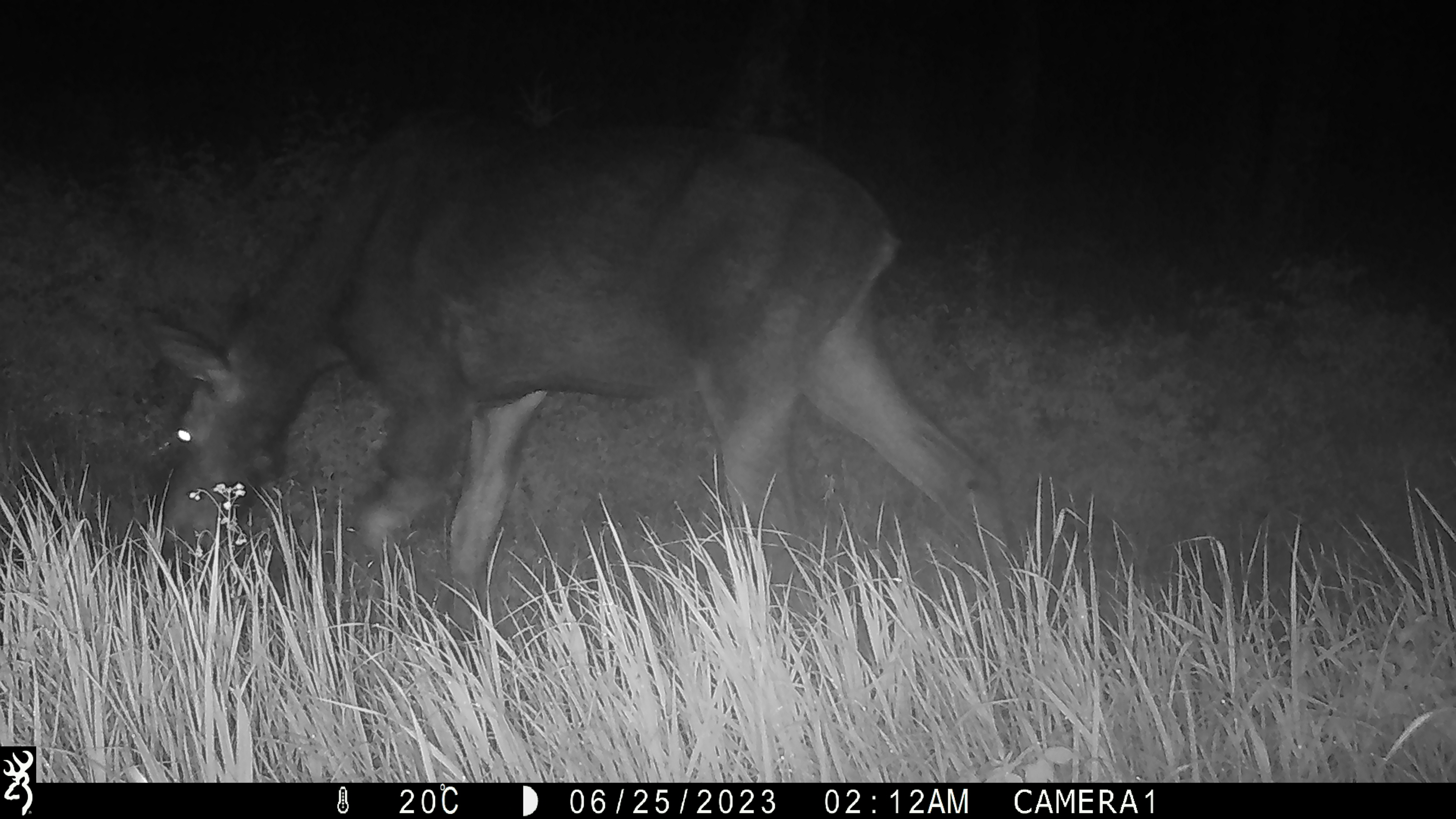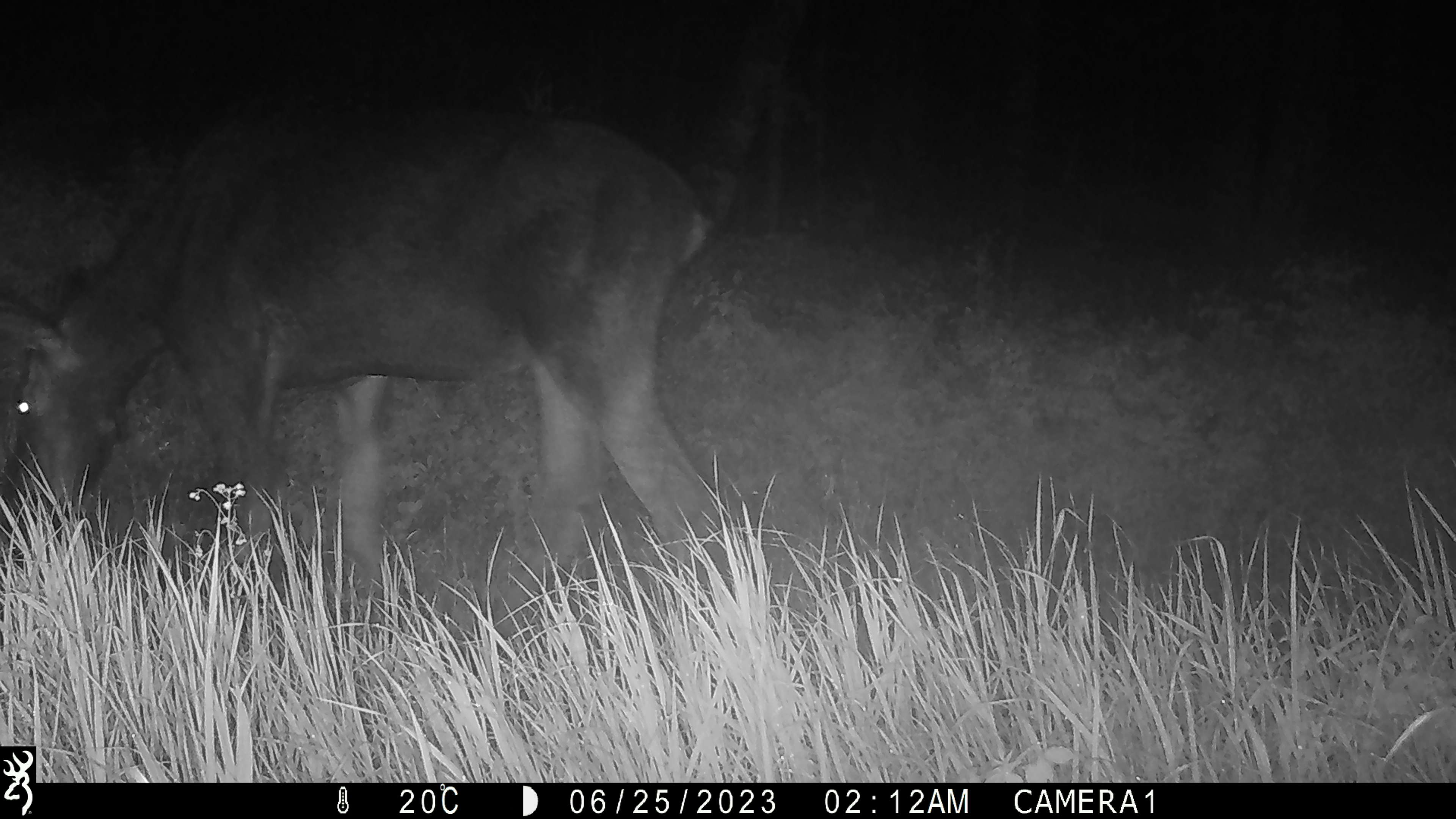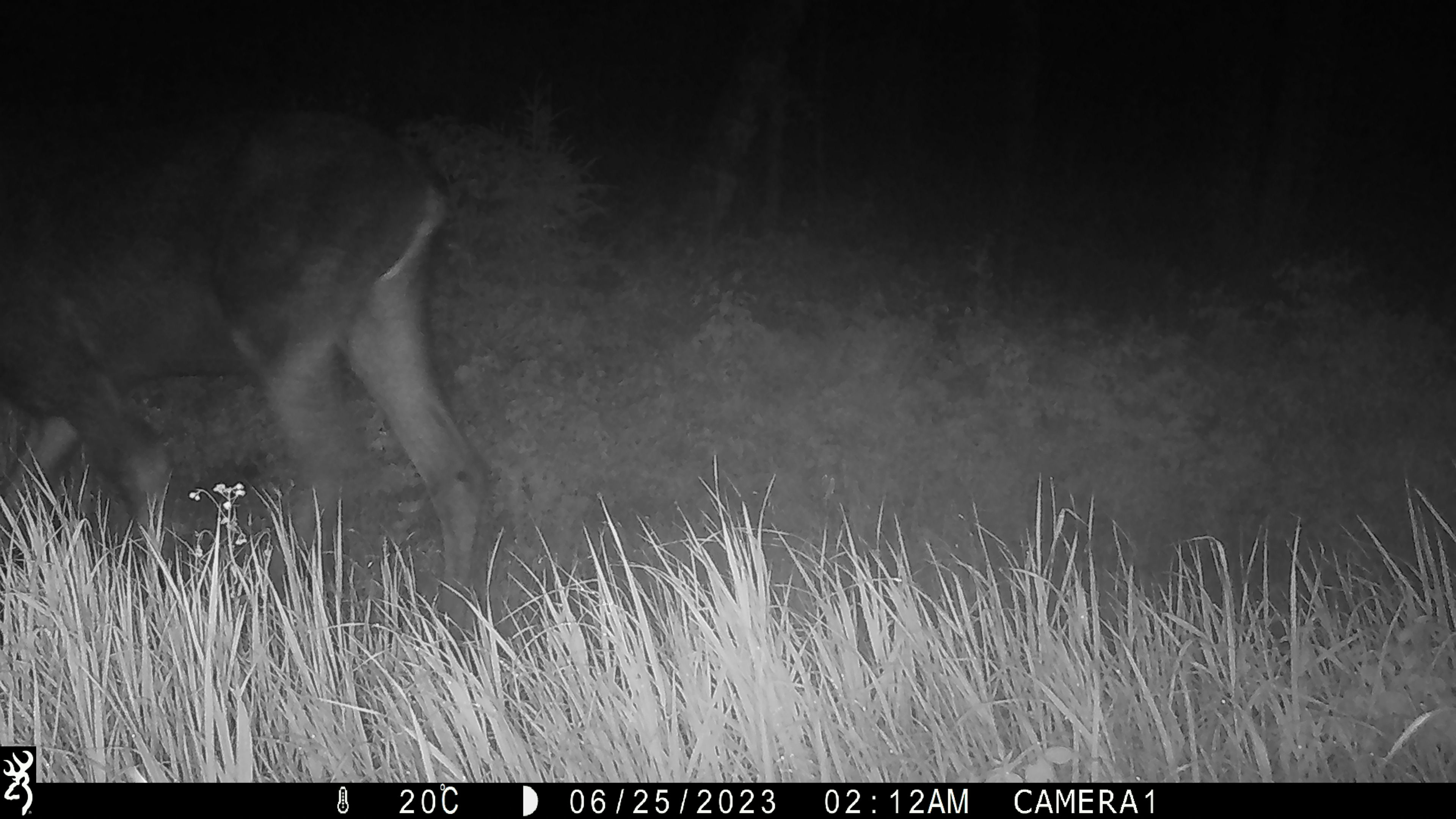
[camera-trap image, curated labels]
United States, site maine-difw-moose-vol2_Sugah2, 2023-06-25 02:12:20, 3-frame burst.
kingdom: Animalia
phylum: Chordata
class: Mammalia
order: Artiodactyla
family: Cervidae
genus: Alces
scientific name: Alces alces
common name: moose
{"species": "moose (Alces alces)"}